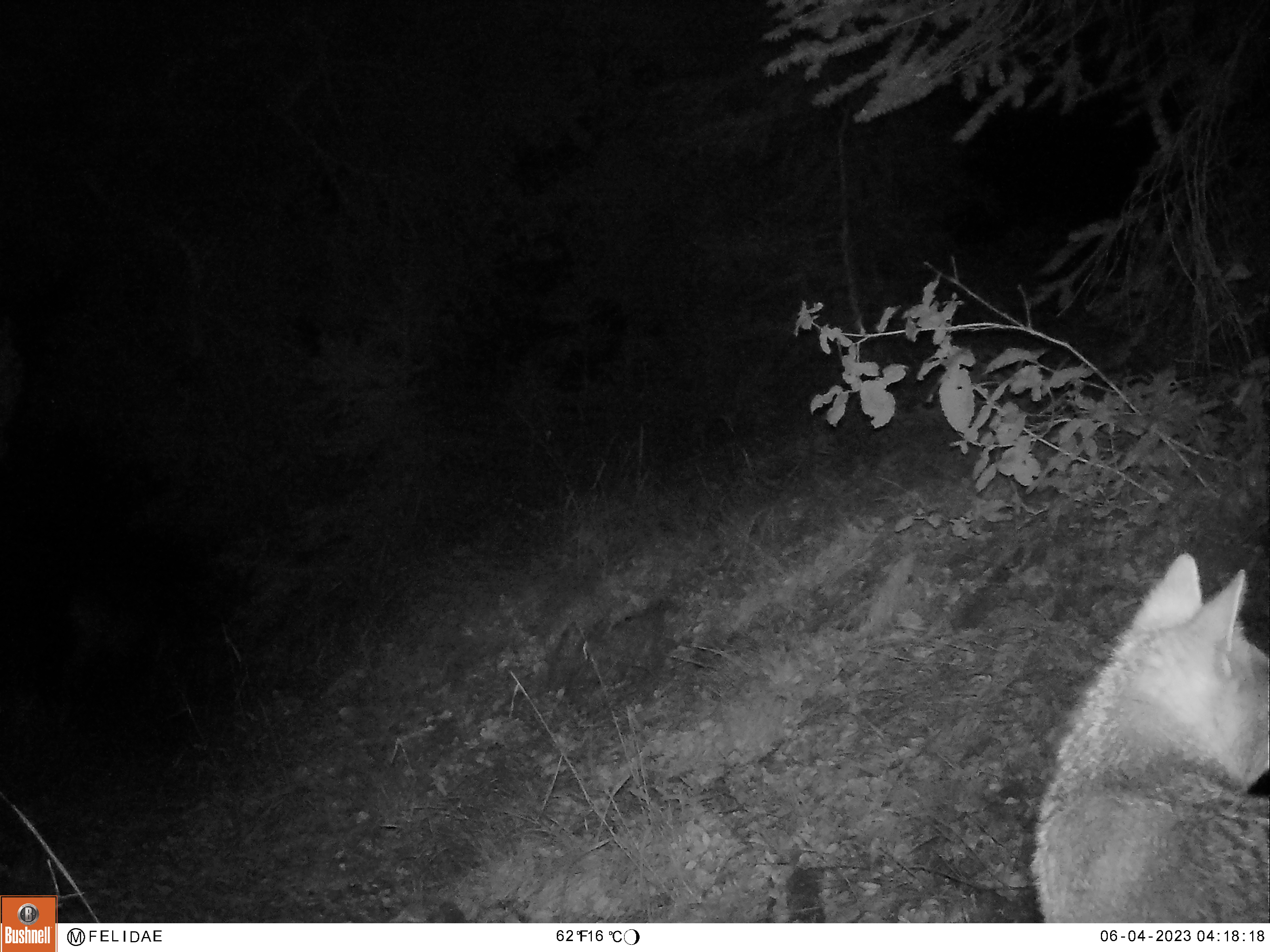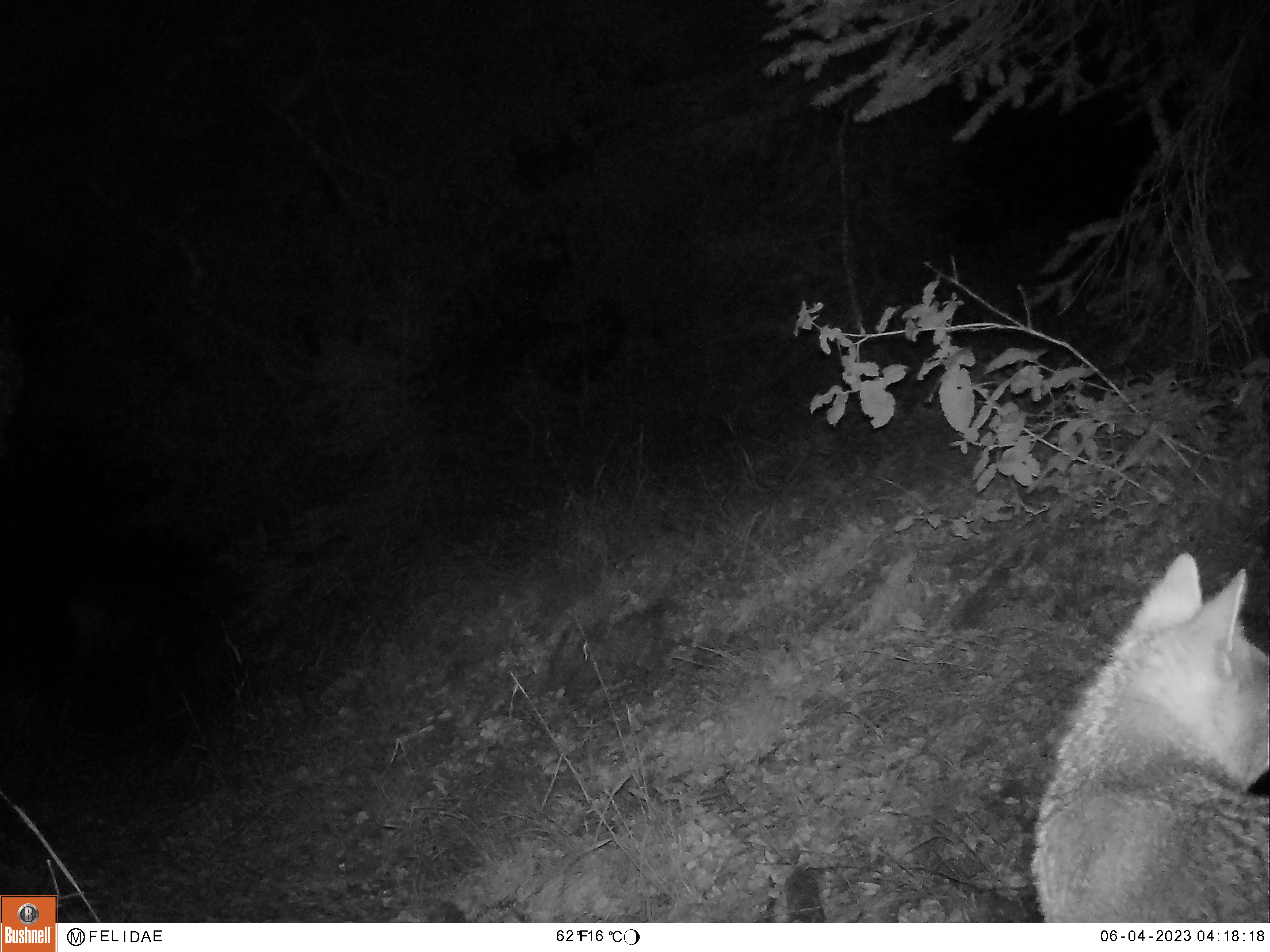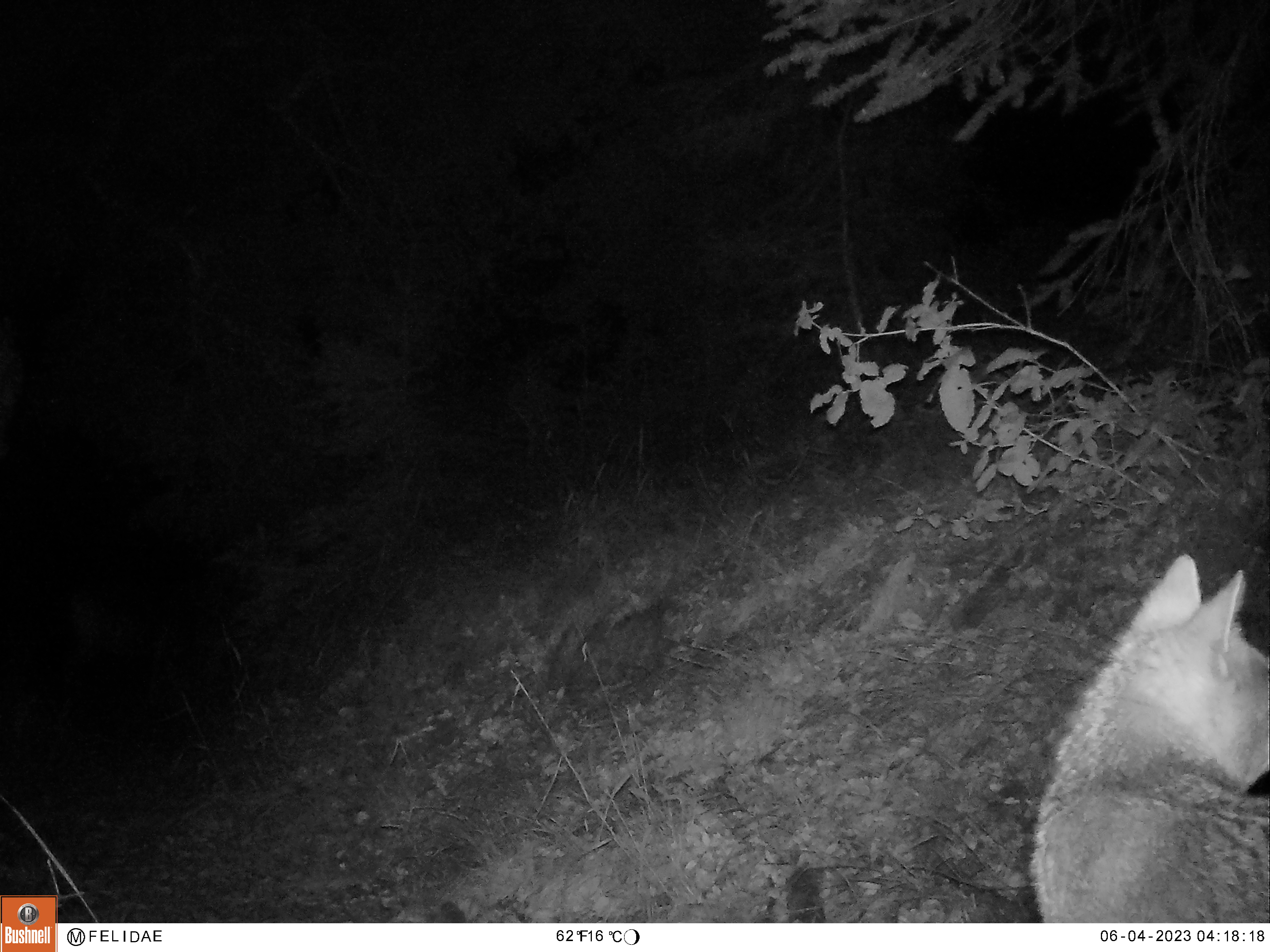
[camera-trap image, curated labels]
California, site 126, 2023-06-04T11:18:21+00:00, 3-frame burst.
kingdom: Animalia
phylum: Chordata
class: Mammalia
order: Carnivora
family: Canidae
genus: Canis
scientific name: Canis latrans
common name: coyote